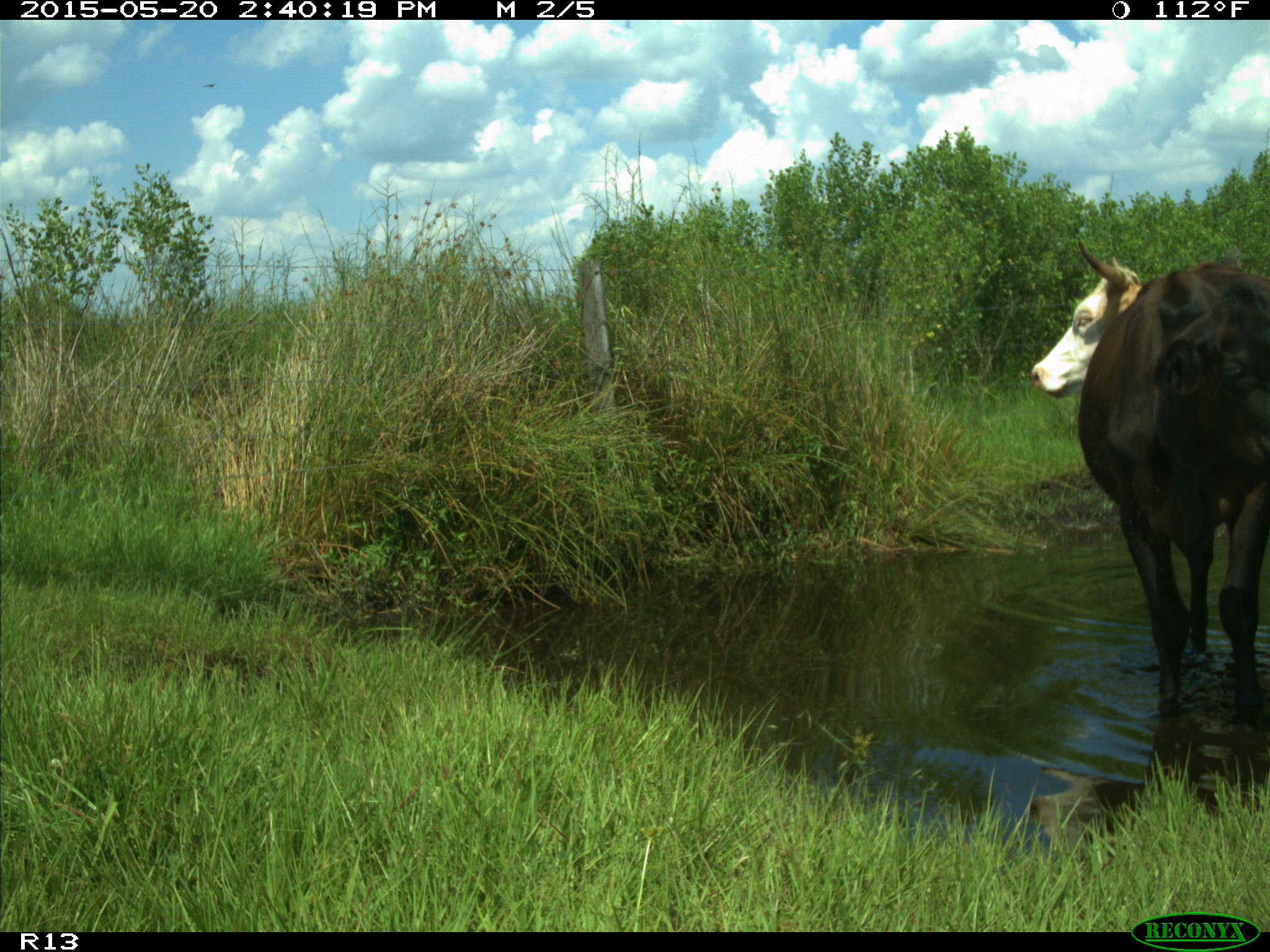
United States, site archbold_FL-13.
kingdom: Animalia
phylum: Chordata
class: Mammalia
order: Artiodactyla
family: Bovidae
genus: Bos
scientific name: Bos taurus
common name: domestic cow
Bos taurus (domestic cow).